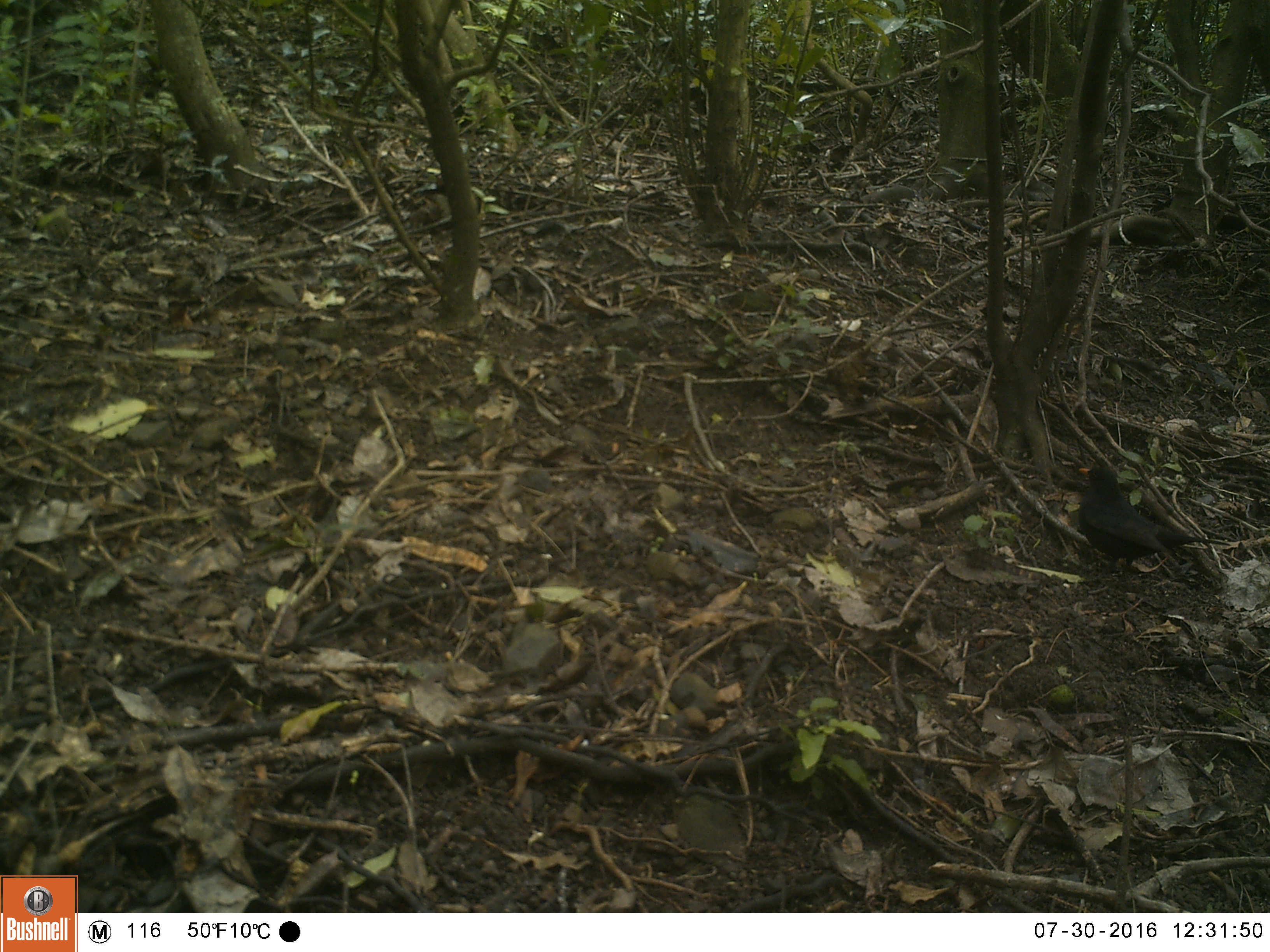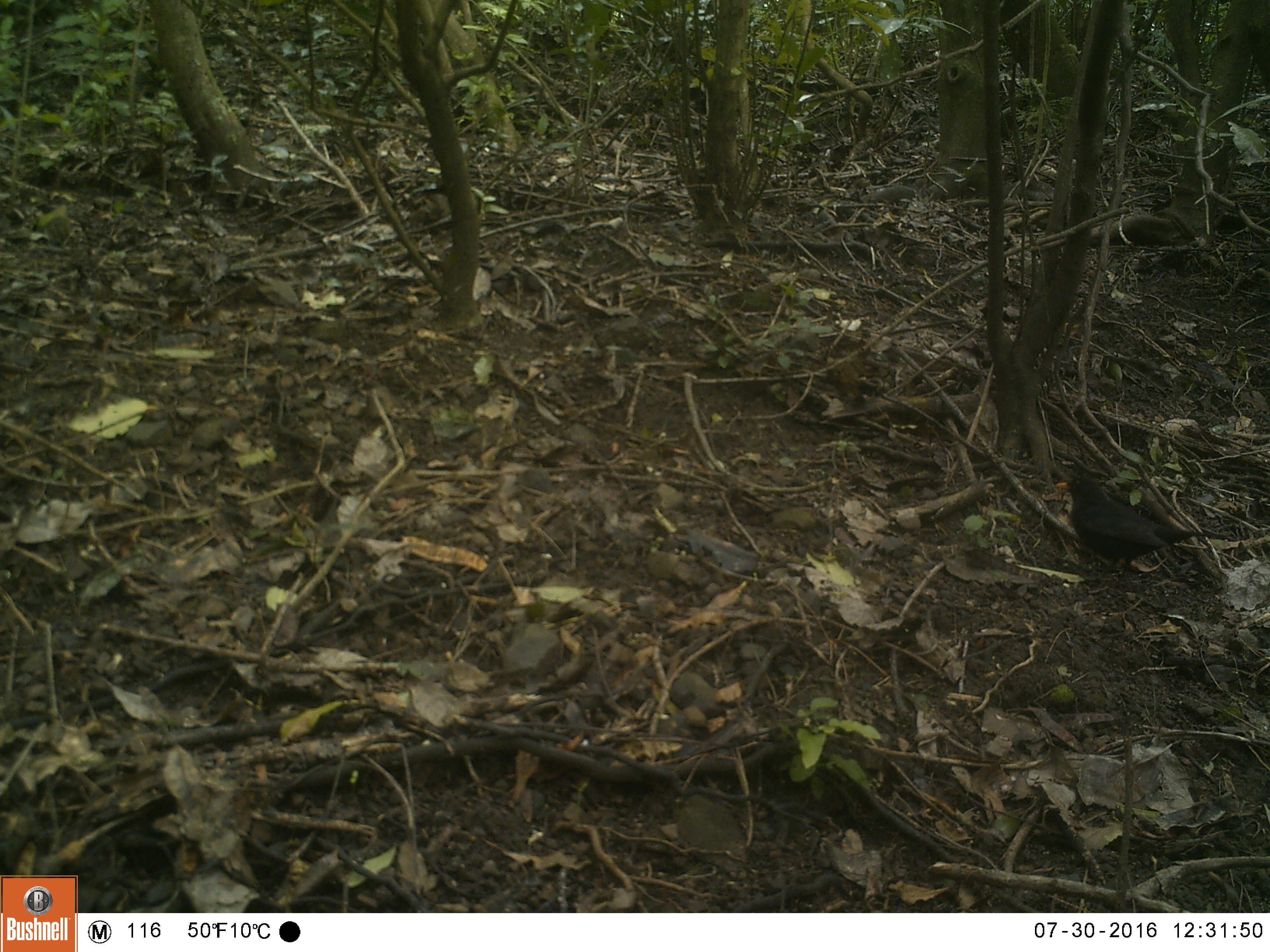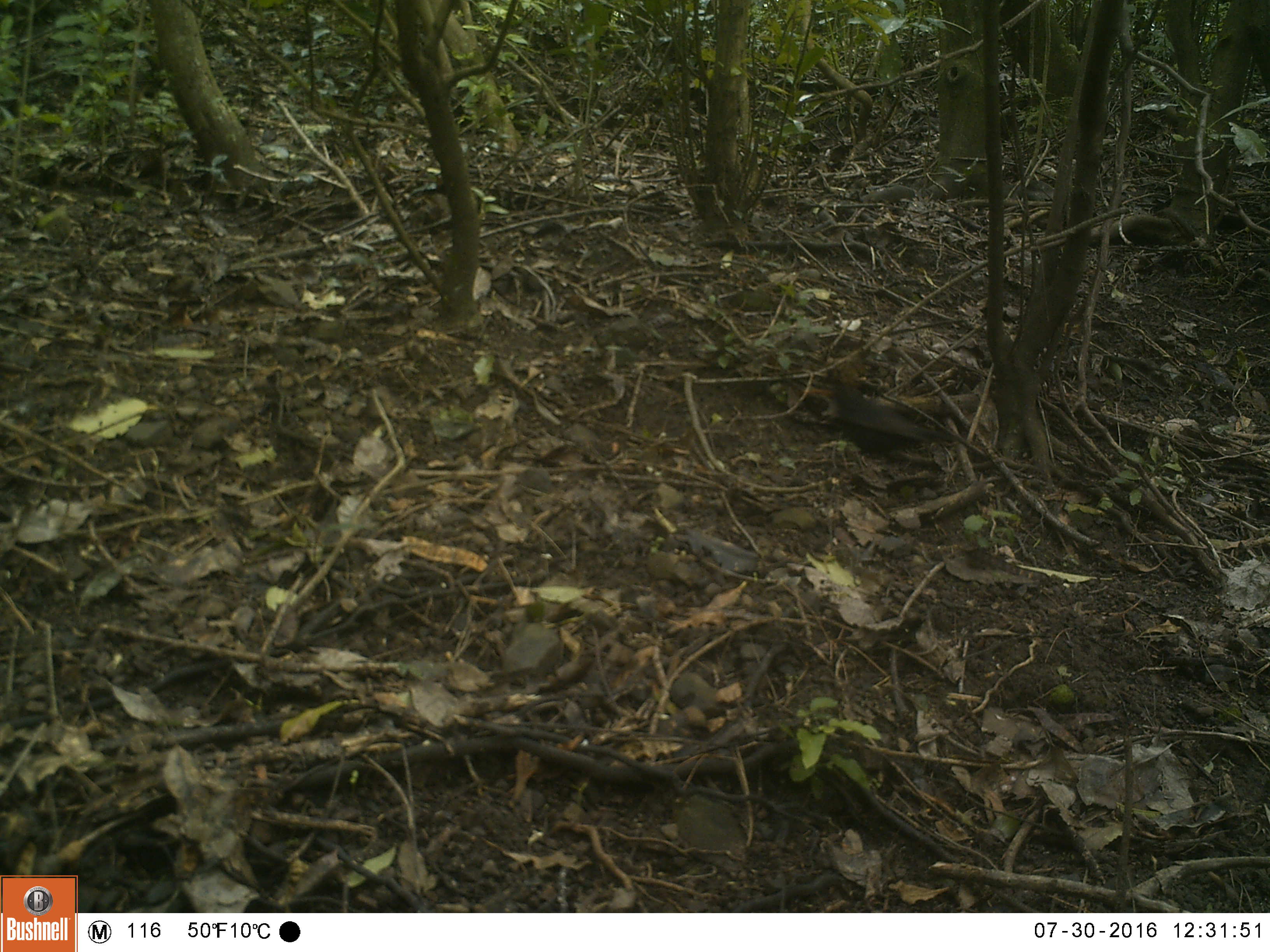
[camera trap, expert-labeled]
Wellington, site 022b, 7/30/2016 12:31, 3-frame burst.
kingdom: Animalia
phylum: Chordata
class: Aves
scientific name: Aves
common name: bird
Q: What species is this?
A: Bird (Aves).